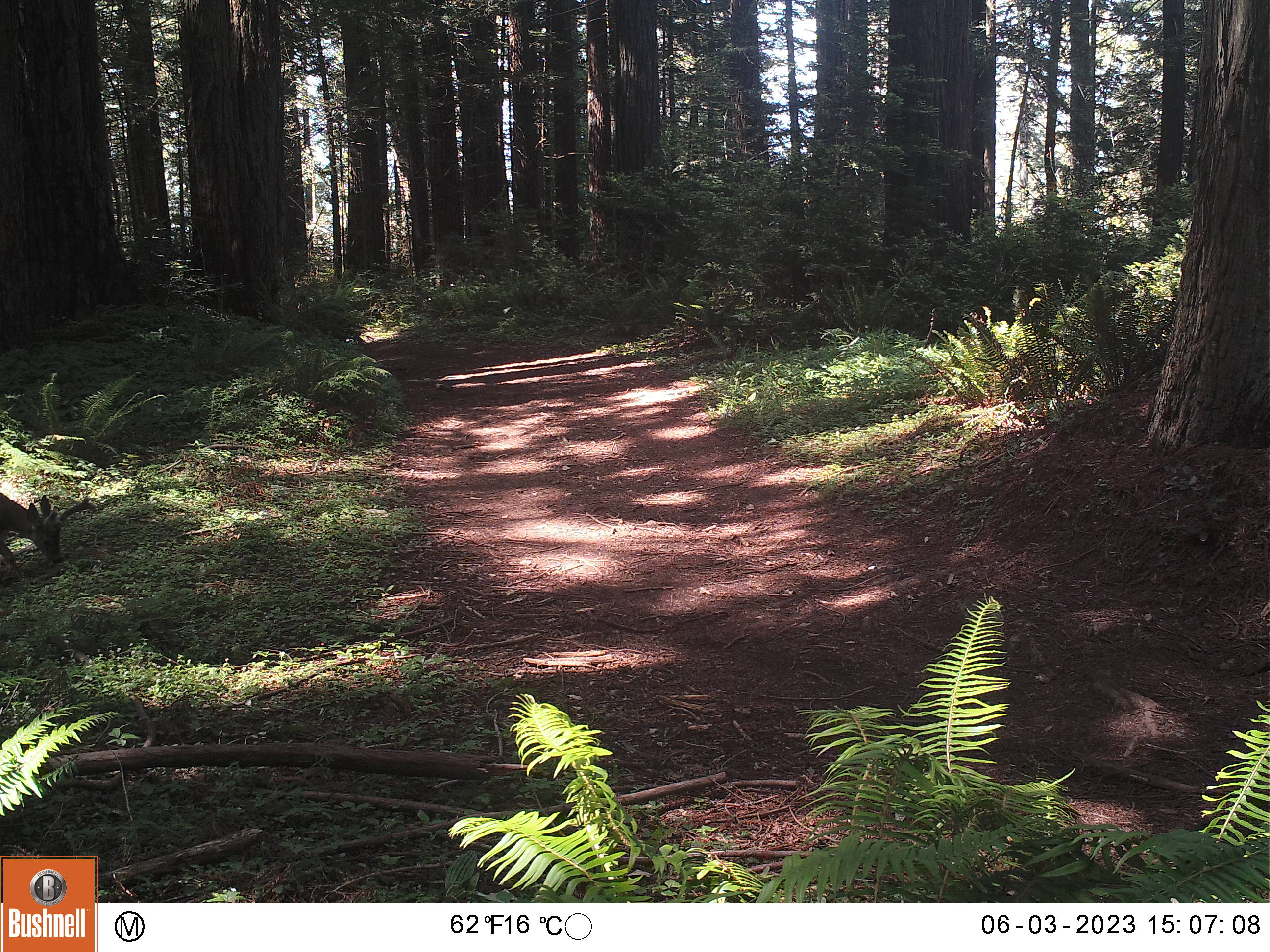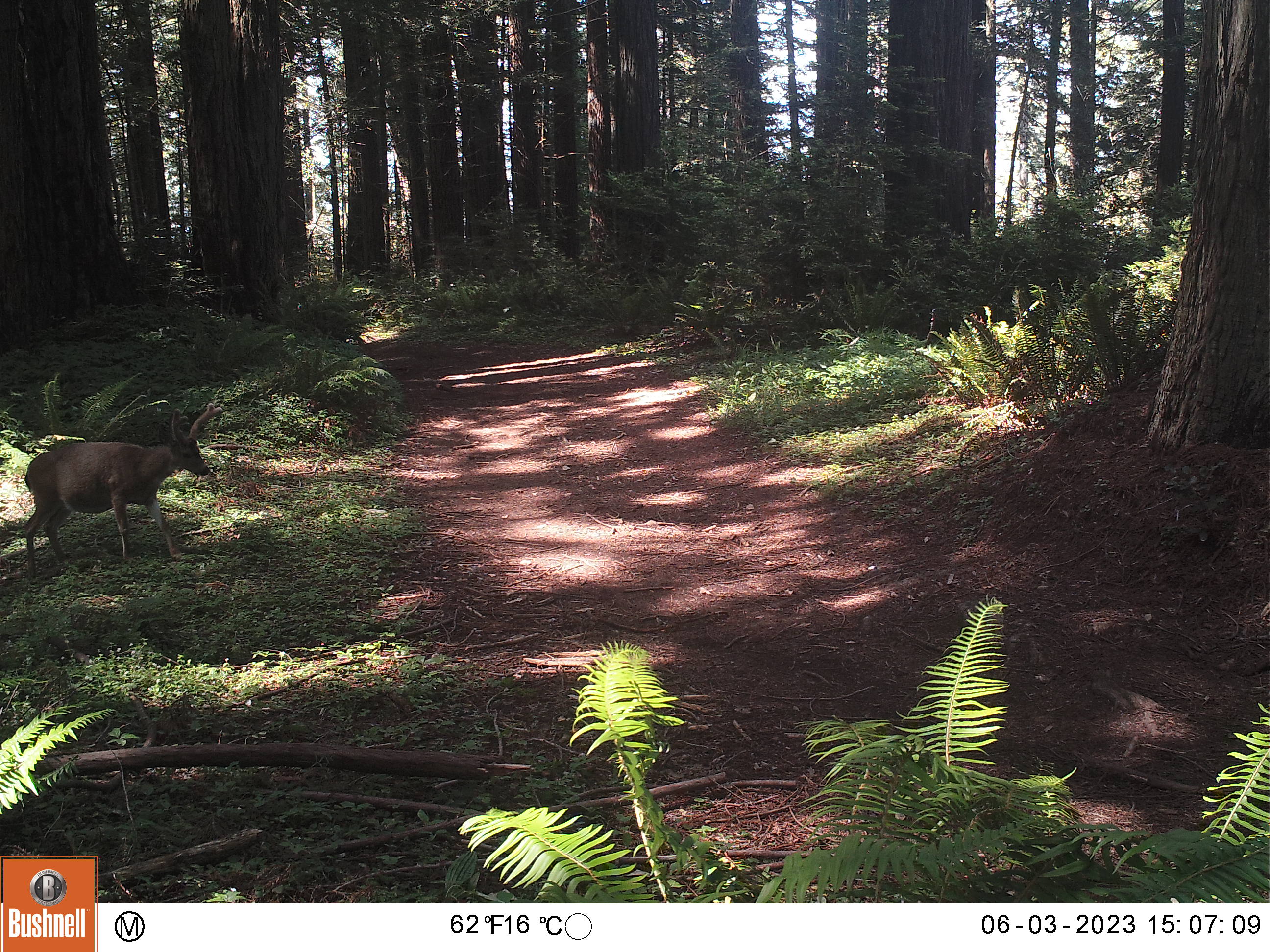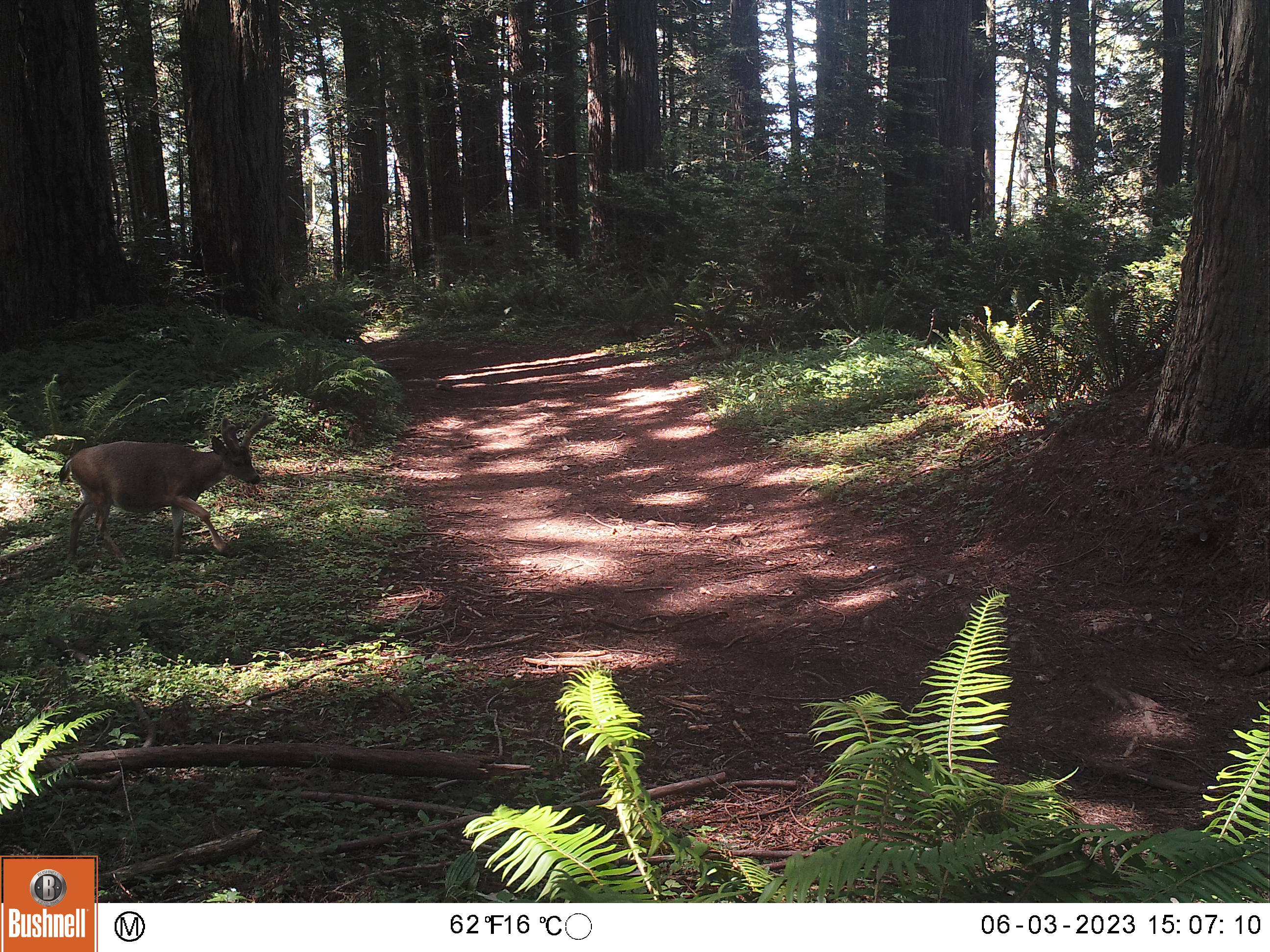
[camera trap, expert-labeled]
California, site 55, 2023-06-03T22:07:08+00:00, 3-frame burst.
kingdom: Animalia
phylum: Chordata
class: Mammalia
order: Artiodactyla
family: Cervidae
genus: Odocoileus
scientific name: Odocoileus hemionus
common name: mule deer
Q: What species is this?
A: Mule deer (Odocoileus hemionus).